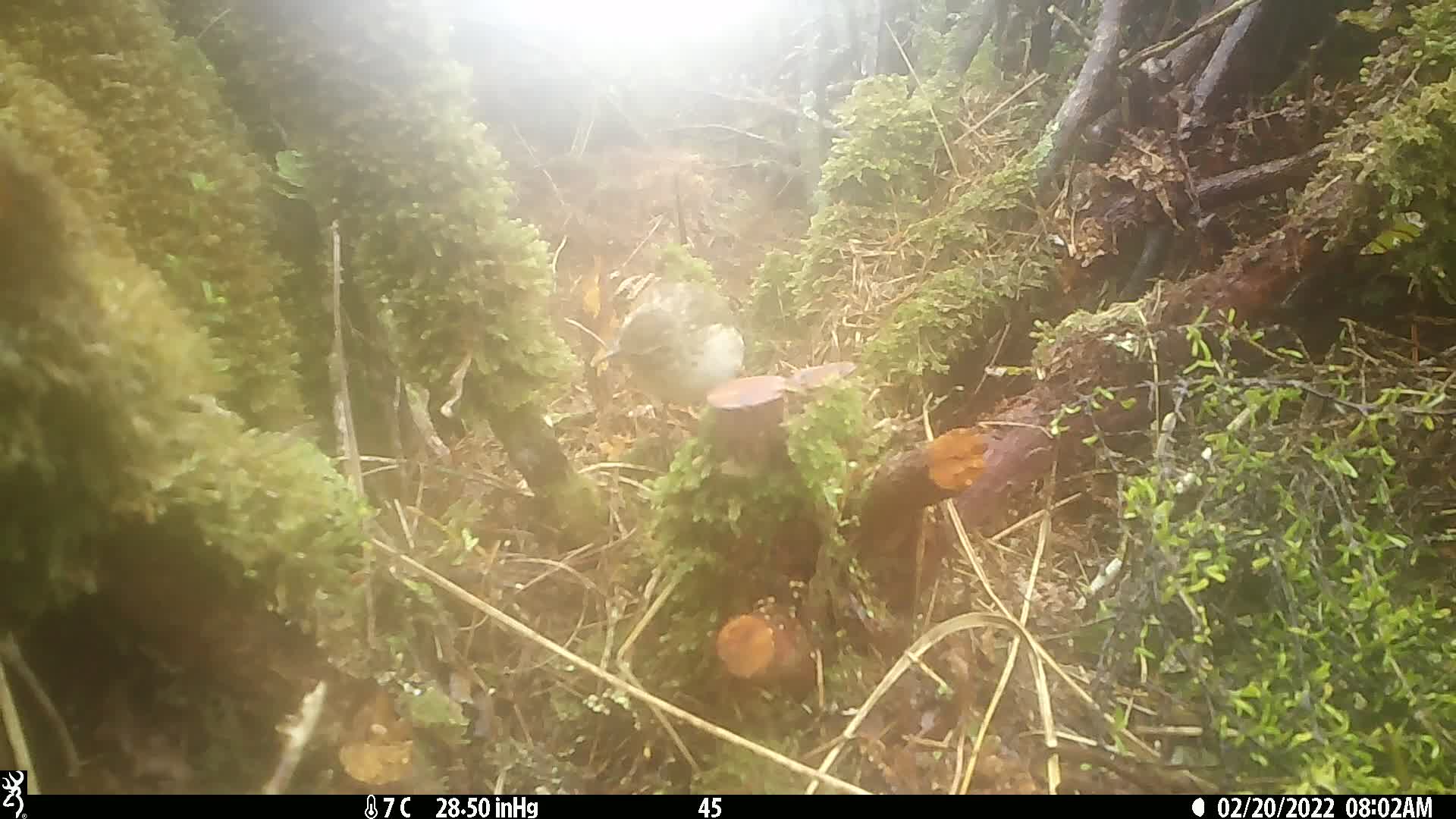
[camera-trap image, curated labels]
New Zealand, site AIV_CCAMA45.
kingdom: Animalia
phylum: Chordata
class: Aves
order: Passeriformes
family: Motacillidae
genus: Anthus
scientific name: Anthus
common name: pipit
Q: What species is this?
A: Pipit (Anthus).